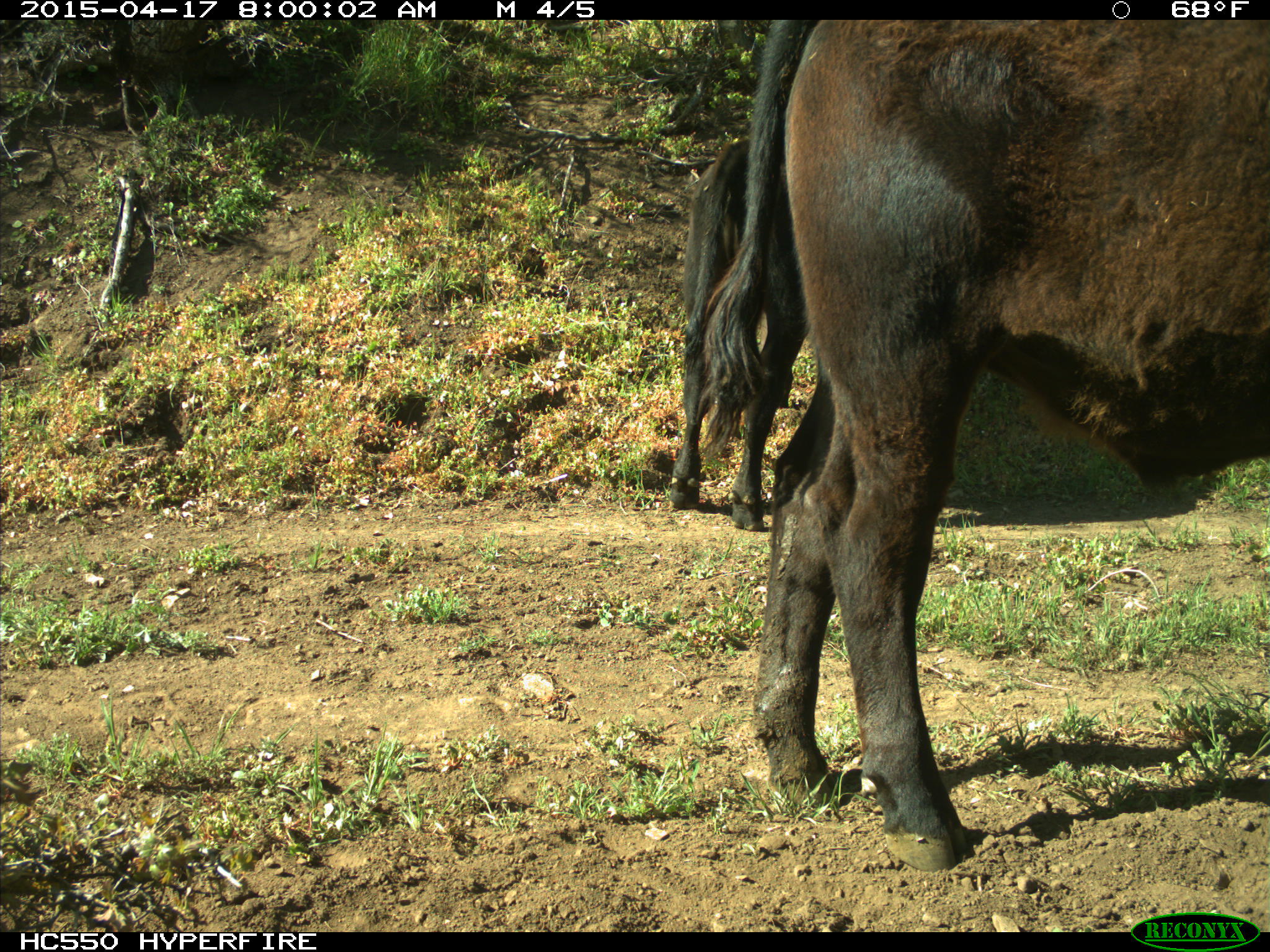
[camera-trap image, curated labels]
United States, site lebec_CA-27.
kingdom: Animalia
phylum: Chordata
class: Mammalia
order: Artiodactyla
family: Bovidae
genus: Bos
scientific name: Bos taurus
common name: domestic cow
Bos taurus (domestic cow).